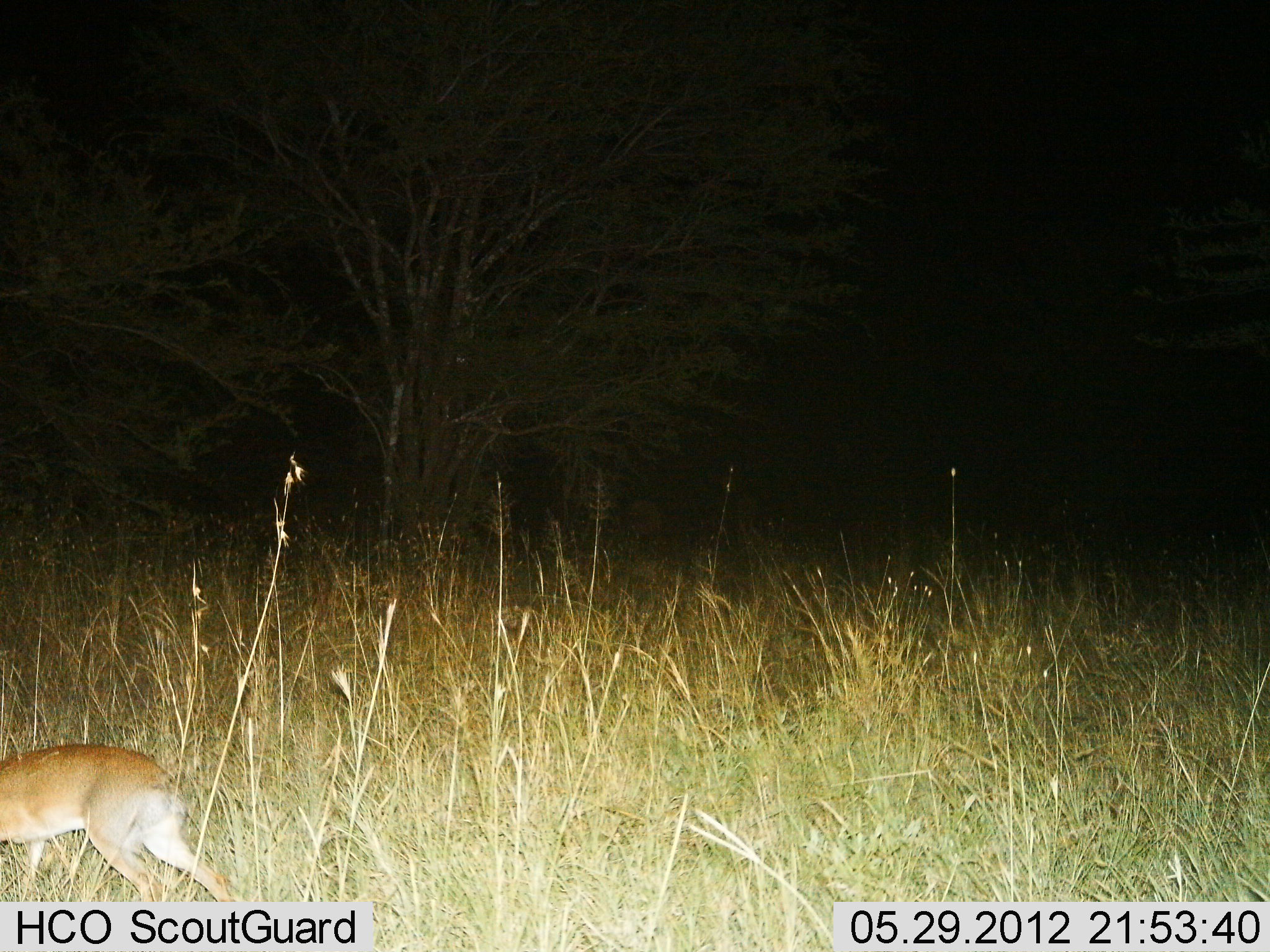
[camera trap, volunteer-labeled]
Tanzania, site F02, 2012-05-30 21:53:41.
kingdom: Animalia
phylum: Chordata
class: Mammalia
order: Artiodactyla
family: Bovidae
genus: Madoqua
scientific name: Madoqua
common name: dikdik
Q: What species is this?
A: Dikdik (Madoqua).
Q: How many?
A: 1.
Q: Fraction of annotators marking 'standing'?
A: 20%.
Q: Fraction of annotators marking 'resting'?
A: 0%.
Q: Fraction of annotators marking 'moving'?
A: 80%.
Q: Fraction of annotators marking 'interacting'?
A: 0%.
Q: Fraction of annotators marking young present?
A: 0%.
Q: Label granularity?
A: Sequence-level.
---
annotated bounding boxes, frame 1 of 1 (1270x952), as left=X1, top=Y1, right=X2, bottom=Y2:
animal: left=2, top=743, right=233, bottom=903